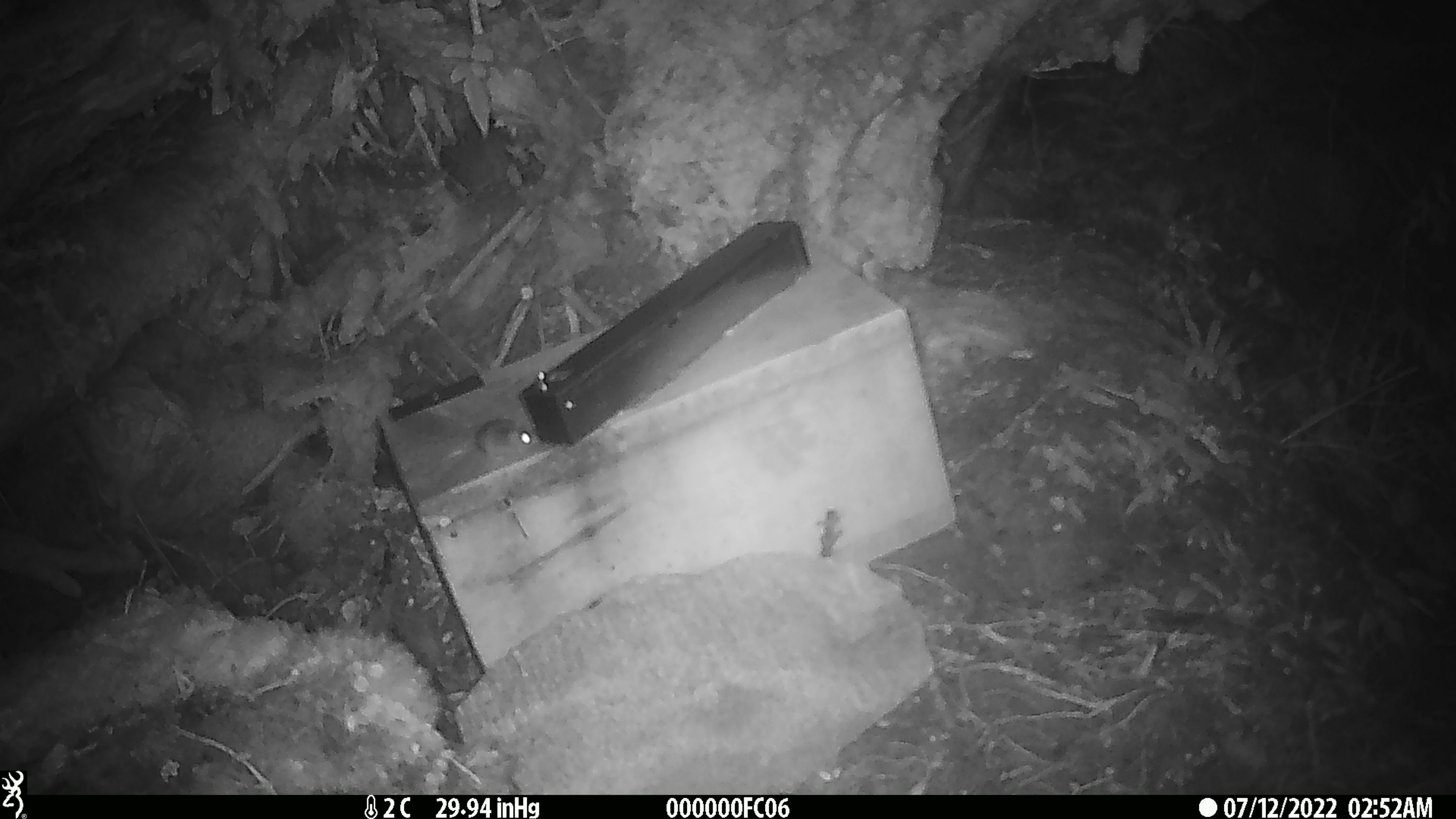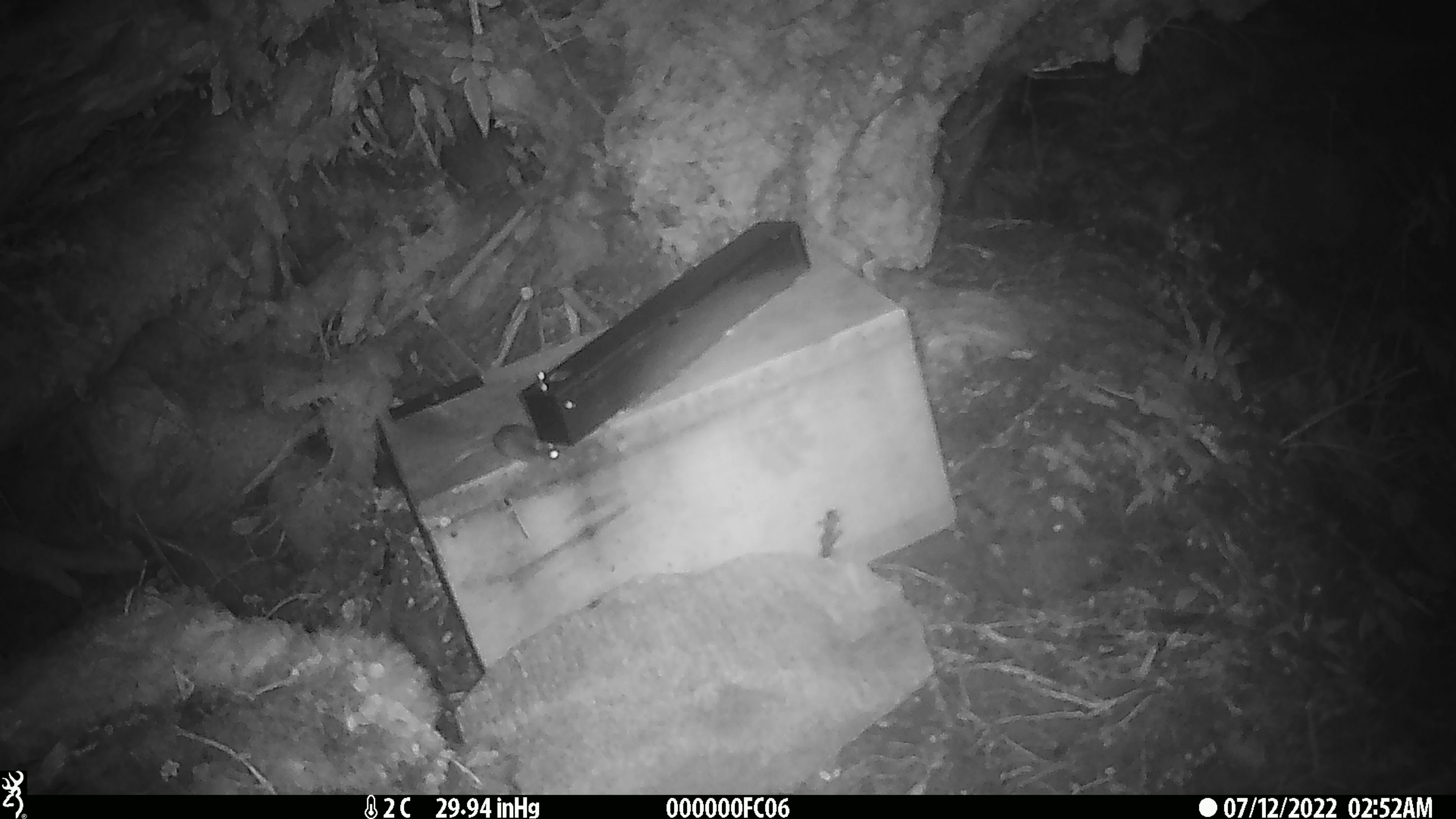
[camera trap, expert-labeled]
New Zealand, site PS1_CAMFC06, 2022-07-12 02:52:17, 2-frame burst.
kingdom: Animalia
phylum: Chordata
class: Mammalia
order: Rodentia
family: Muridae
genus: Mus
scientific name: Mus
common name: mouse